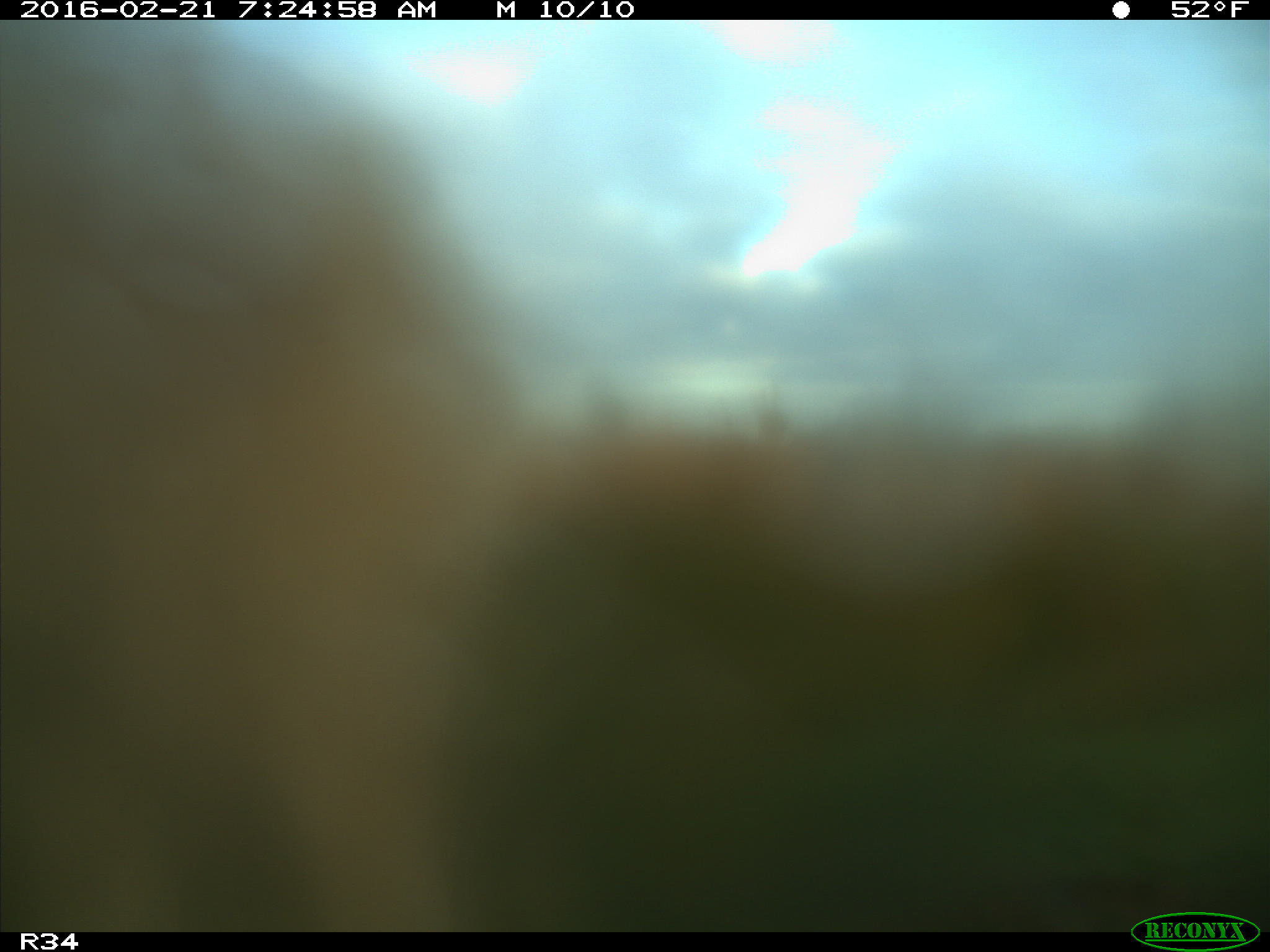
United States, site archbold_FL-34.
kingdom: Animalia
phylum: Chordata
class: Mammalia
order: Artiodactyla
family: Bovidae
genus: Bos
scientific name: Bos taurus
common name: domestic cow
Bos taurus (domestic cow).